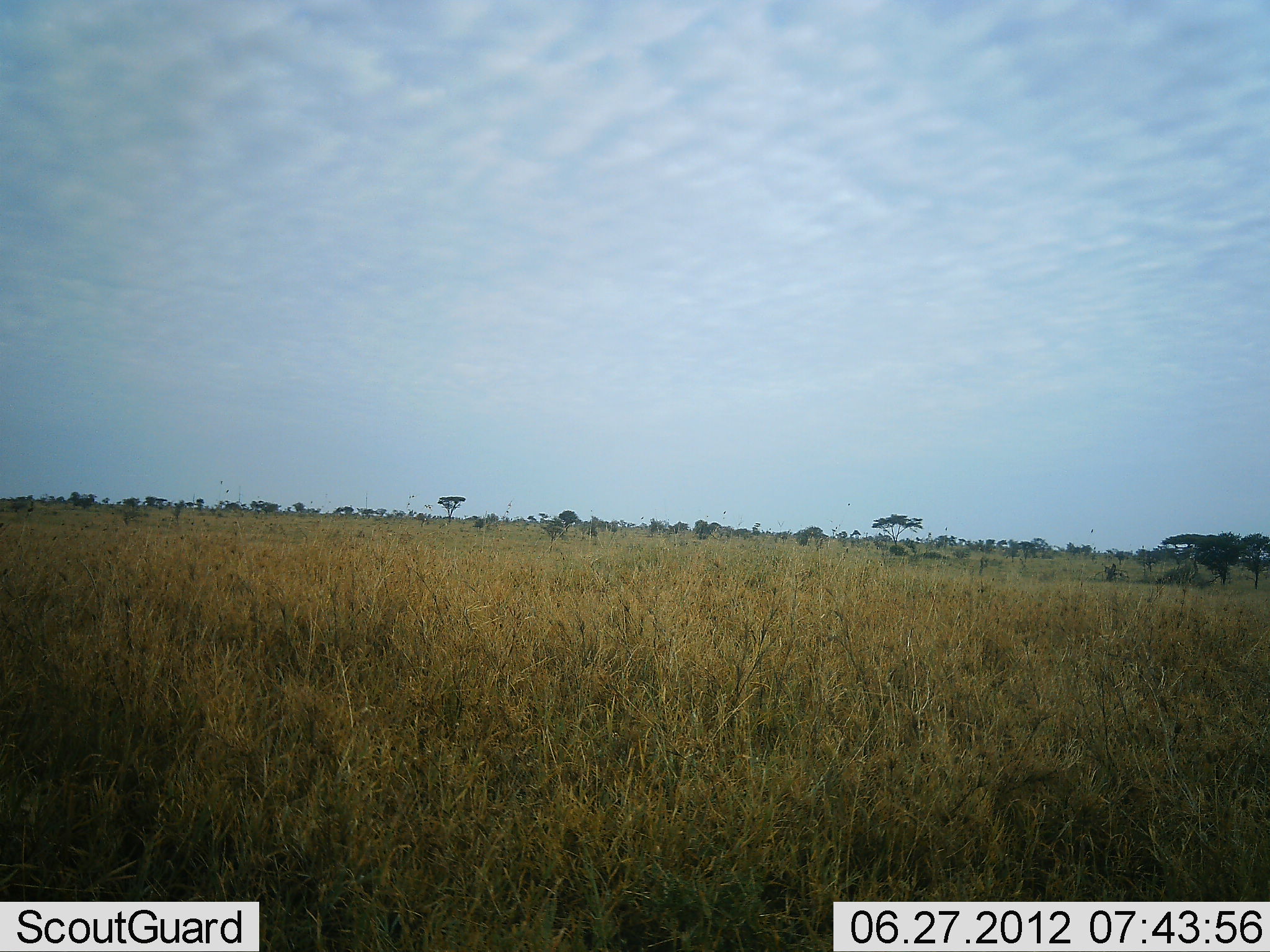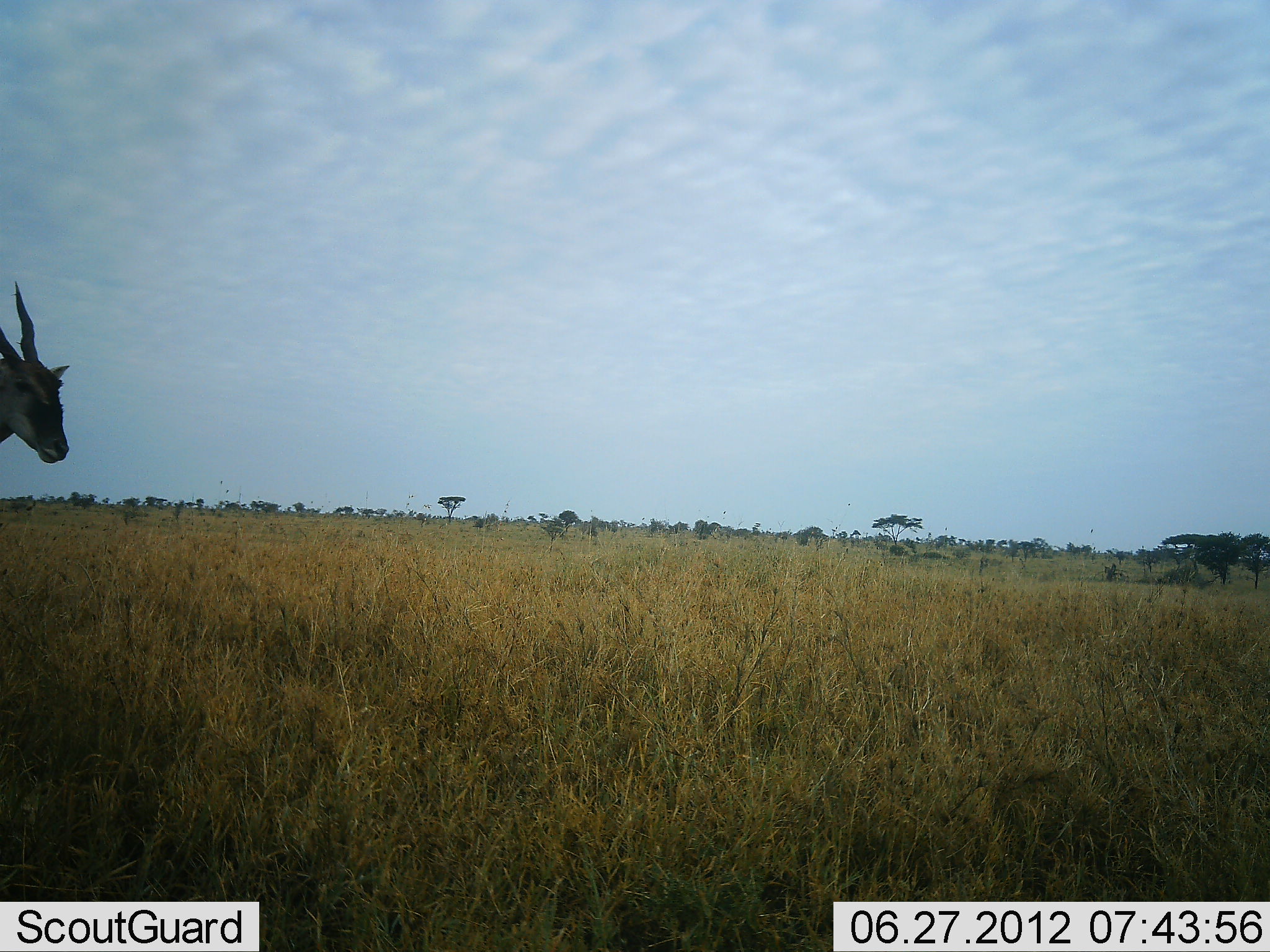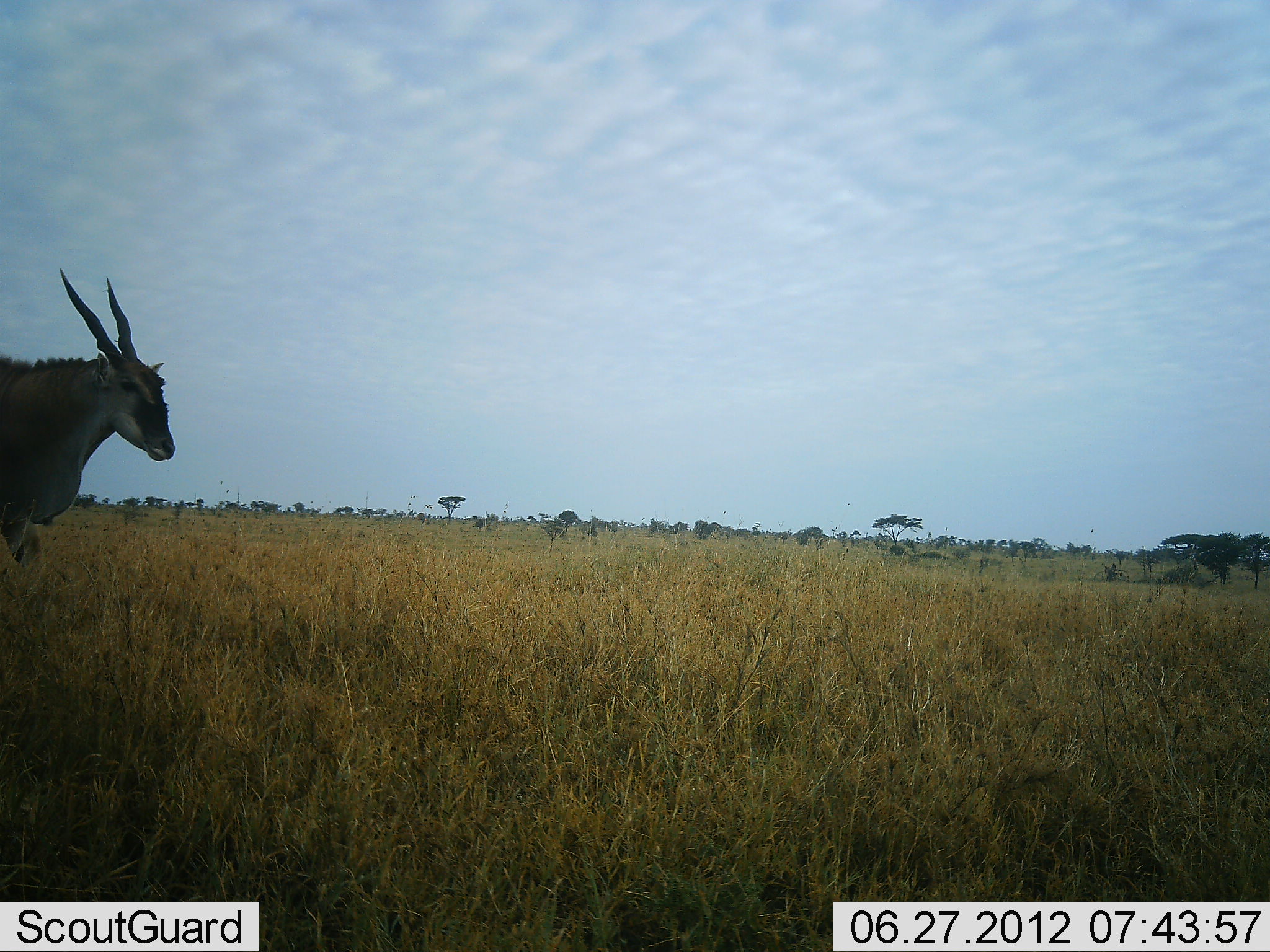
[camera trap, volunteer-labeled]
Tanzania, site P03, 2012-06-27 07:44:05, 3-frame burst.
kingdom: Animalia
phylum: Chordata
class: Mammalia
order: Artiodactyla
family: Bovidae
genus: Tragelaphus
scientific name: Tragelaphus oryx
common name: eland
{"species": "eland (Tragelaphus oryx)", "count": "1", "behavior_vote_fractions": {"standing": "0%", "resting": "0%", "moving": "100%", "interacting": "0%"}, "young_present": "0%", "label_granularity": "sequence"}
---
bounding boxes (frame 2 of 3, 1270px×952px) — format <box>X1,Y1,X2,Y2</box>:
animal: <box>1,278,71,465</box>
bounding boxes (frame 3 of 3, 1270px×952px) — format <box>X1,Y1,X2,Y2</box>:
animal: <box>0,268,177,576</box>